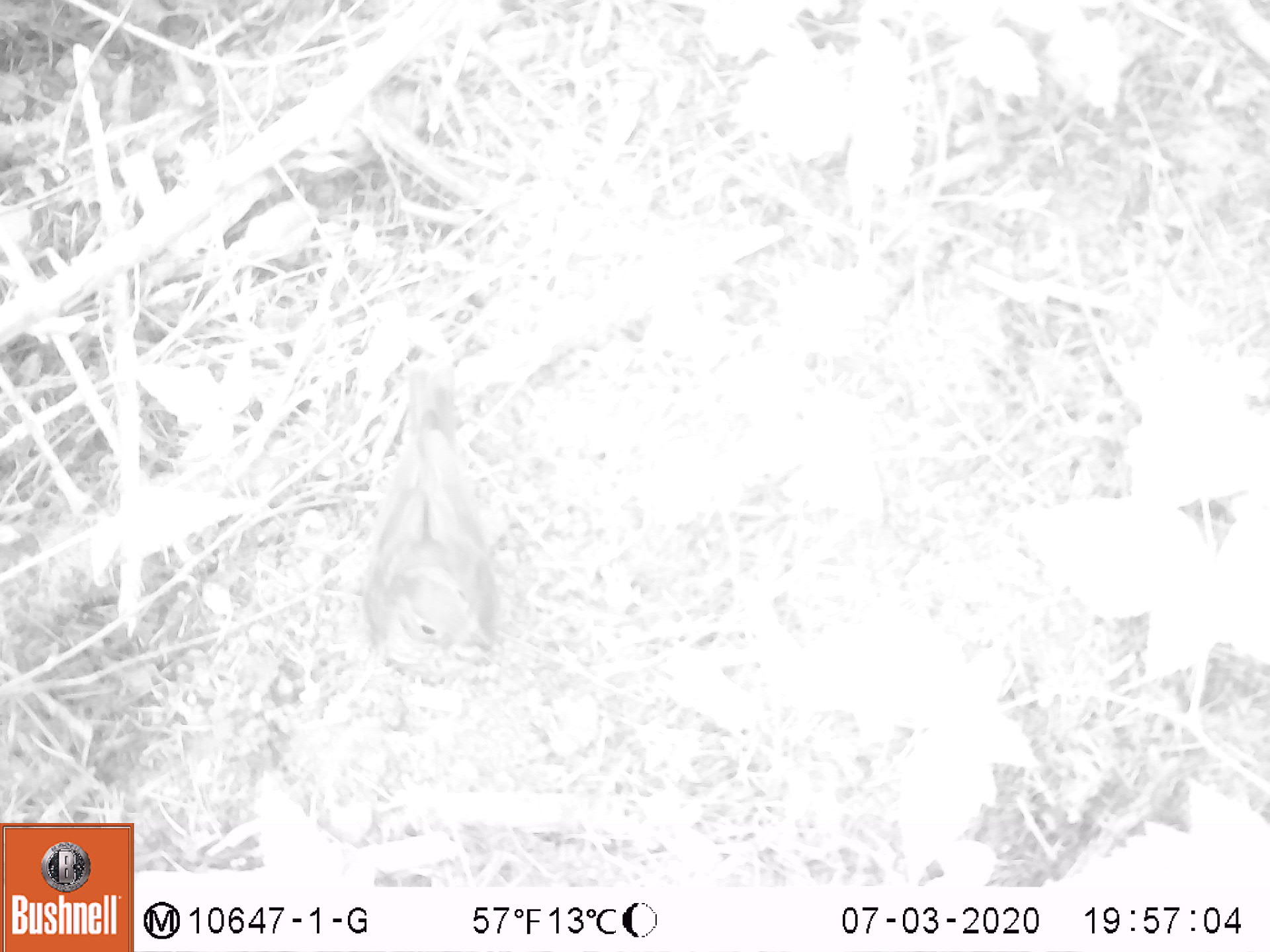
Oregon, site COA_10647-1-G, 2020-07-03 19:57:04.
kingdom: Animalia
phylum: Chordata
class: Aves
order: Passeriformes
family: Turdidae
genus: Catharus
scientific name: Catharus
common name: brown thrushes and nightingale-thrushes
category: catharus species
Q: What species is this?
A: Catharus species (brown thrushes and nightingale-thrushes) (Catharus).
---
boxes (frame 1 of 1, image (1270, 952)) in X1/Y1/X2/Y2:
catharus species: 352/337/519/703